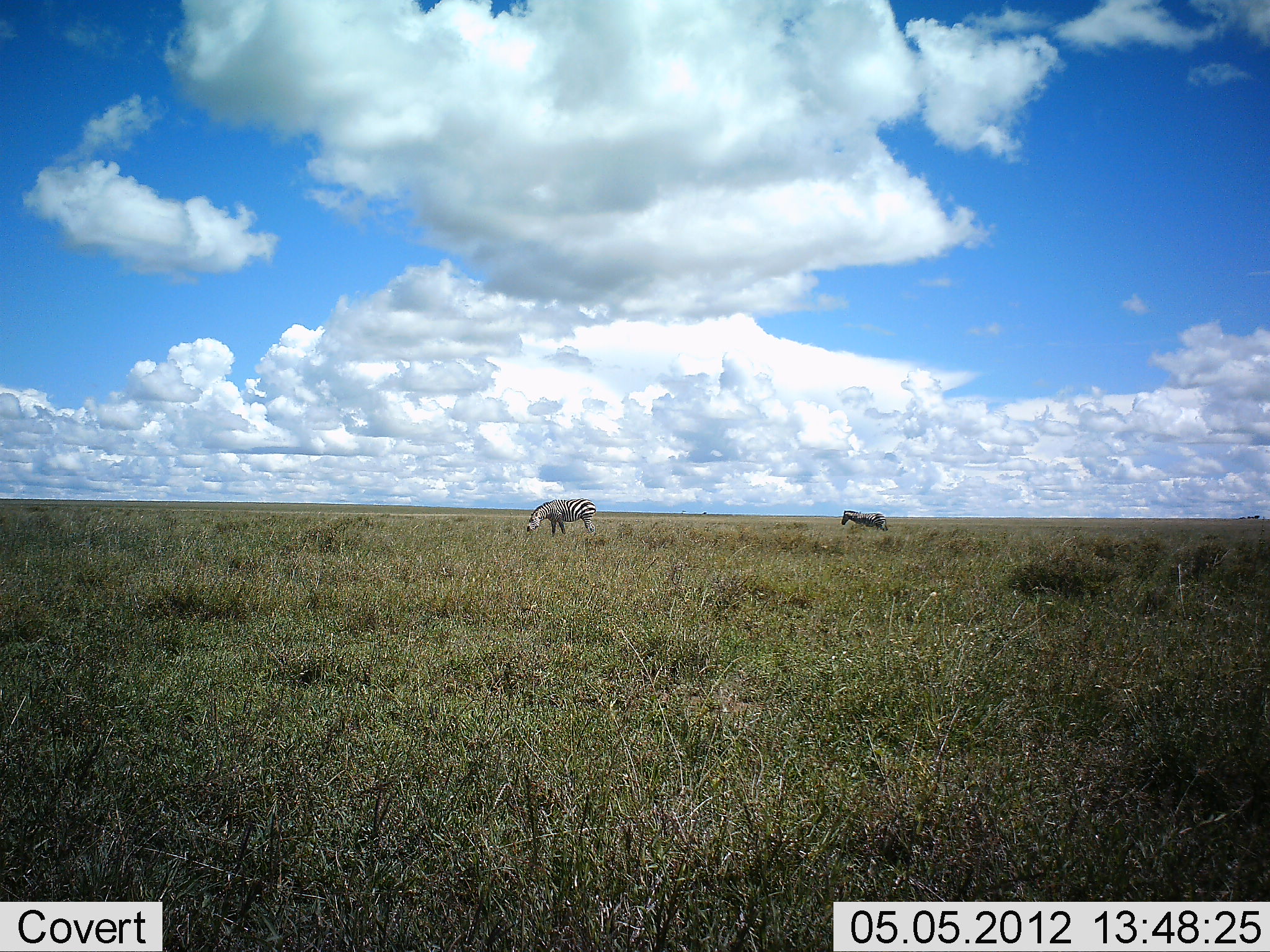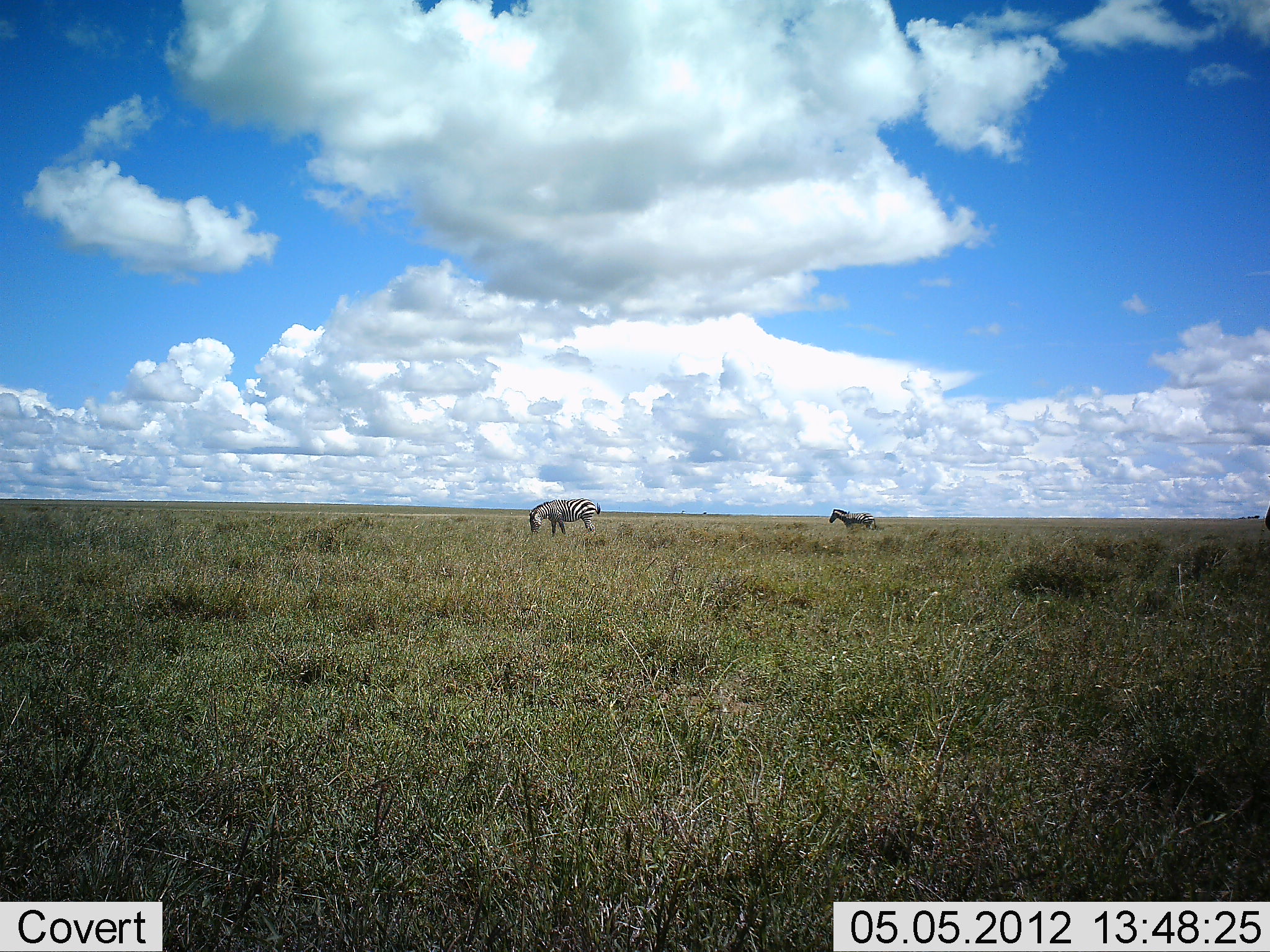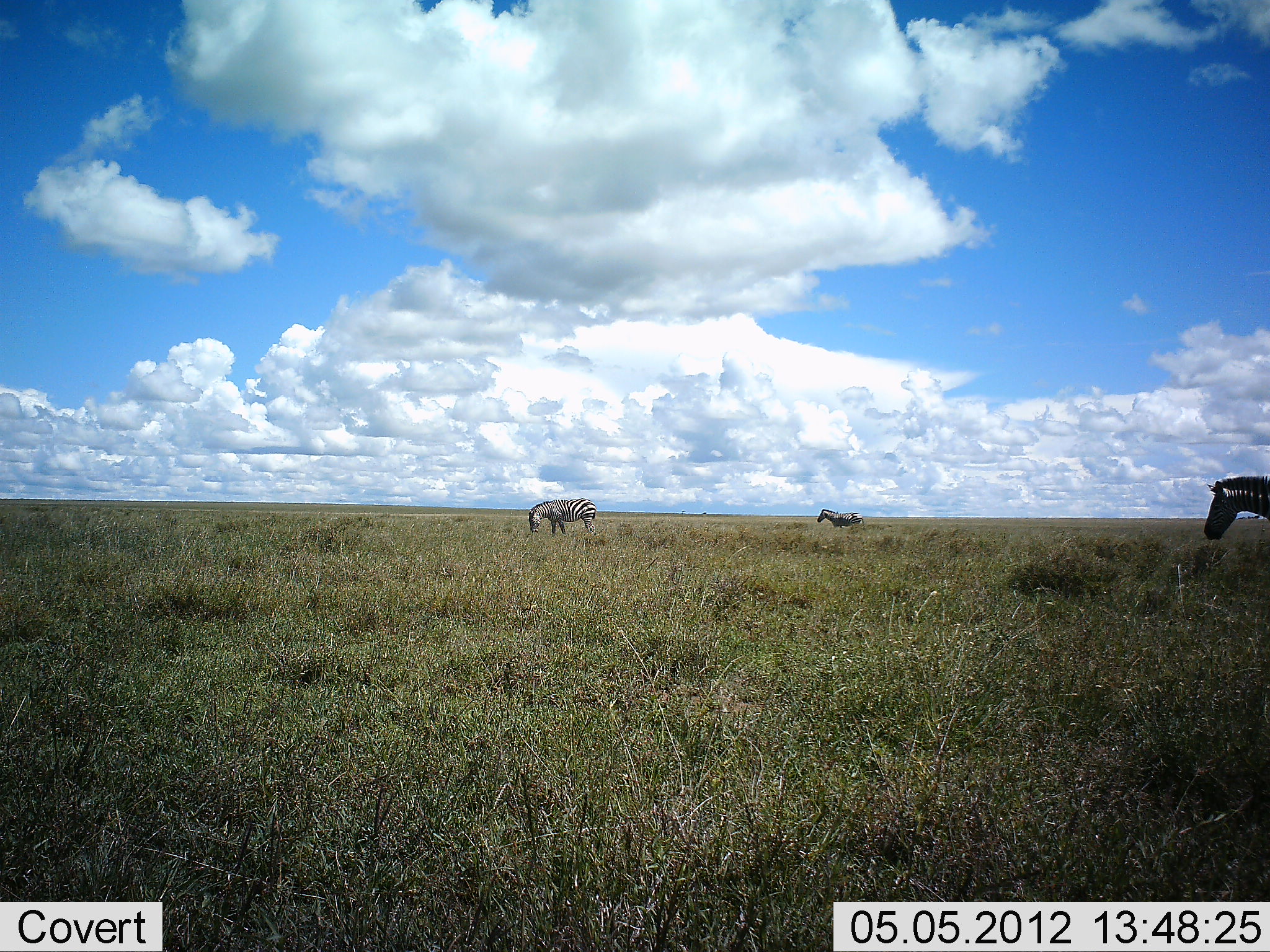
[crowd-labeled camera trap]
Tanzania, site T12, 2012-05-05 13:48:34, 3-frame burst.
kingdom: Animalia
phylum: Chordata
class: Mammalia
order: Perissodactyla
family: Equidae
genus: Equus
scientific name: Equus quagga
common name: plains zebra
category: zebra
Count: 3.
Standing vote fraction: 40%.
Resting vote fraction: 10%.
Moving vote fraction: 90%.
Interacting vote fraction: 0%.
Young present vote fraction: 0%.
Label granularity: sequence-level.